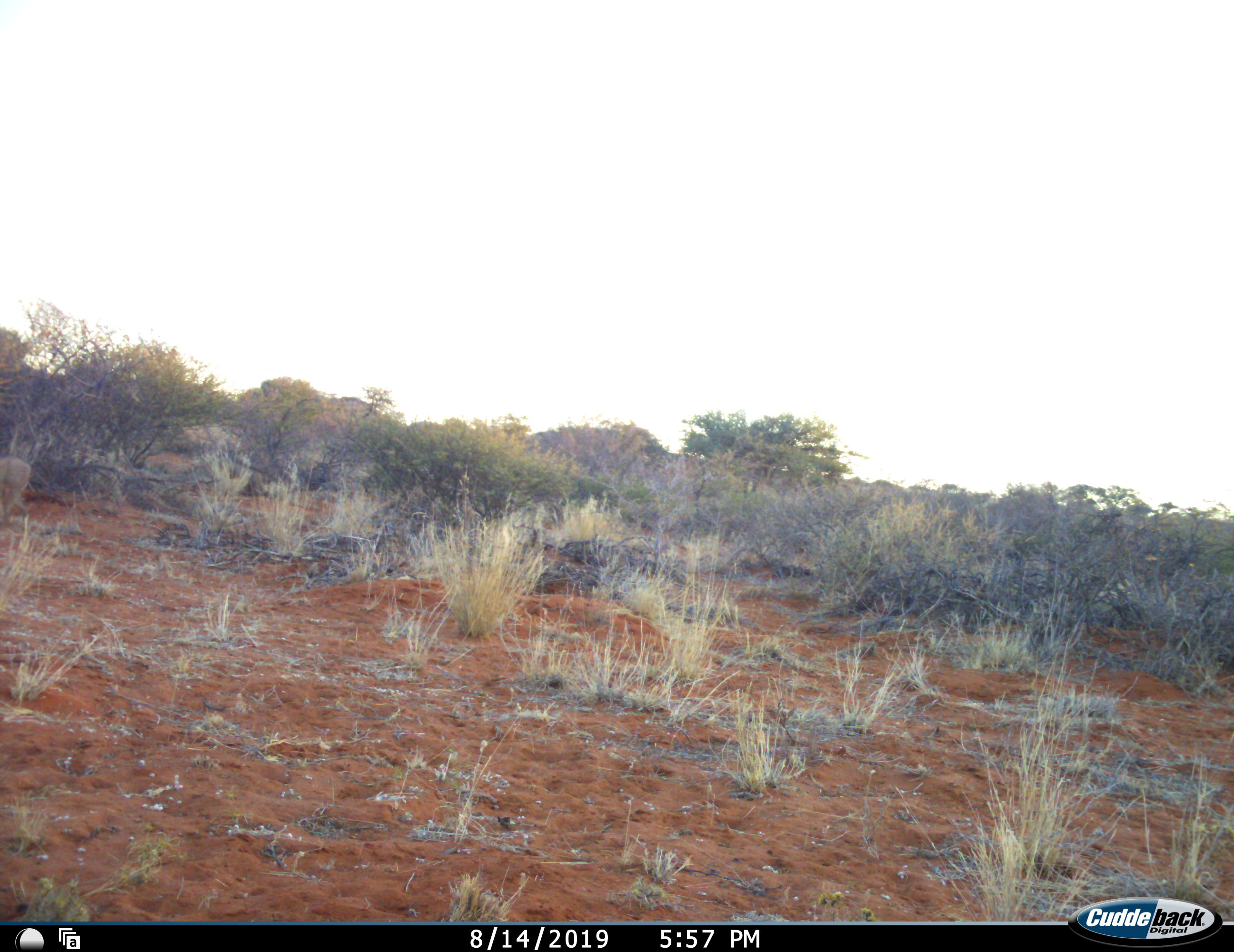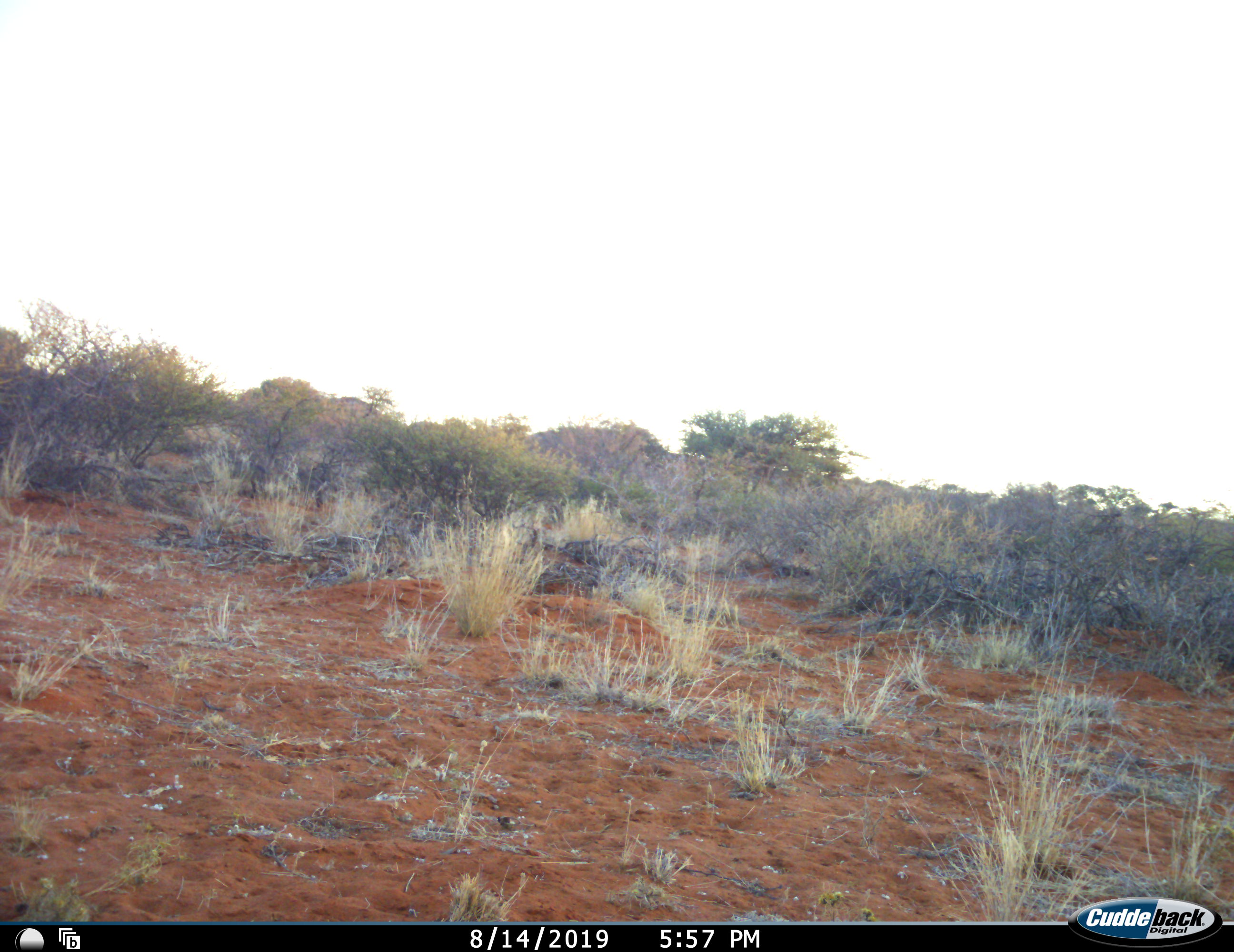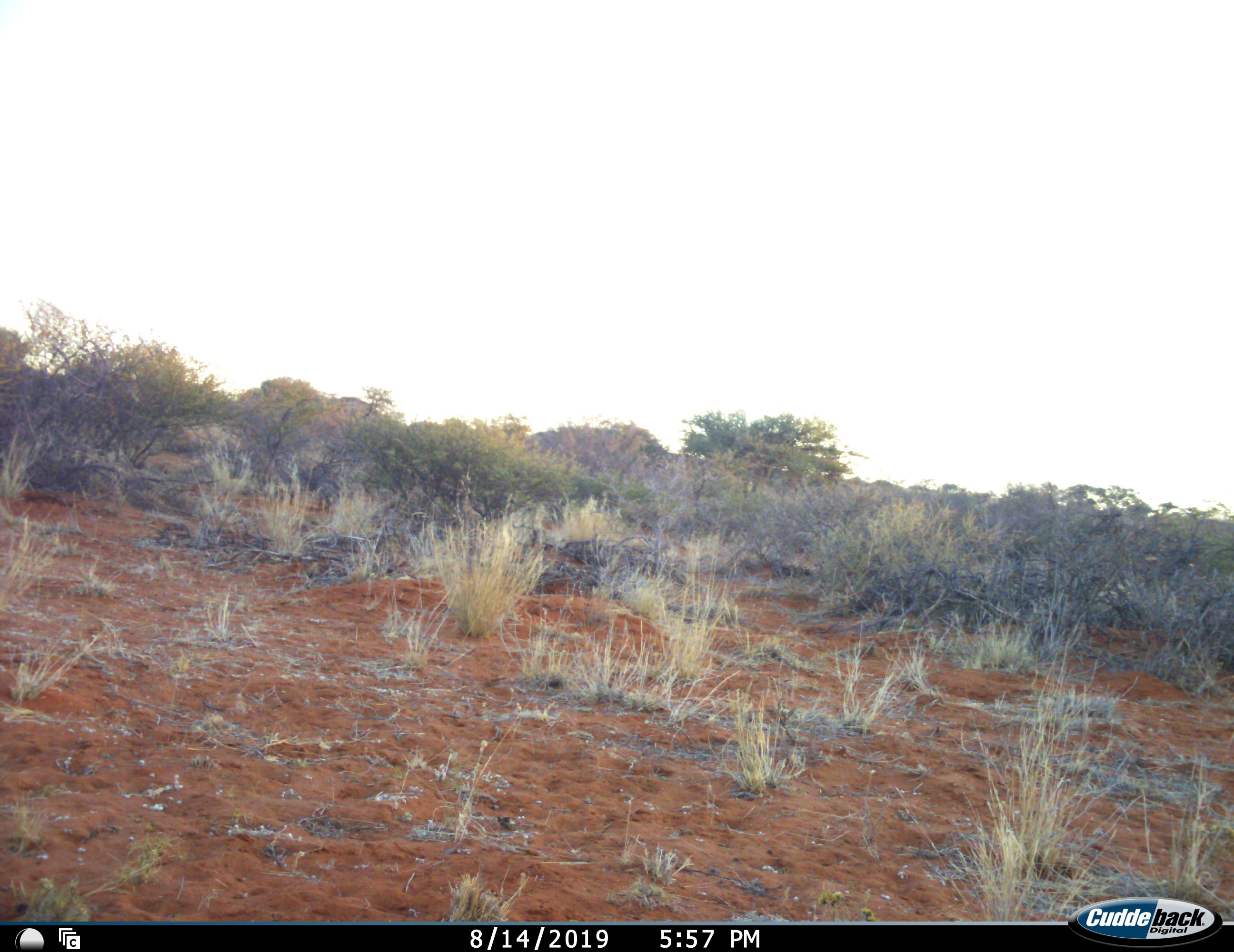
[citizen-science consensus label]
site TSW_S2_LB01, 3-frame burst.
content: unidentified animal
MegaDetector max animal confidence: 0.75